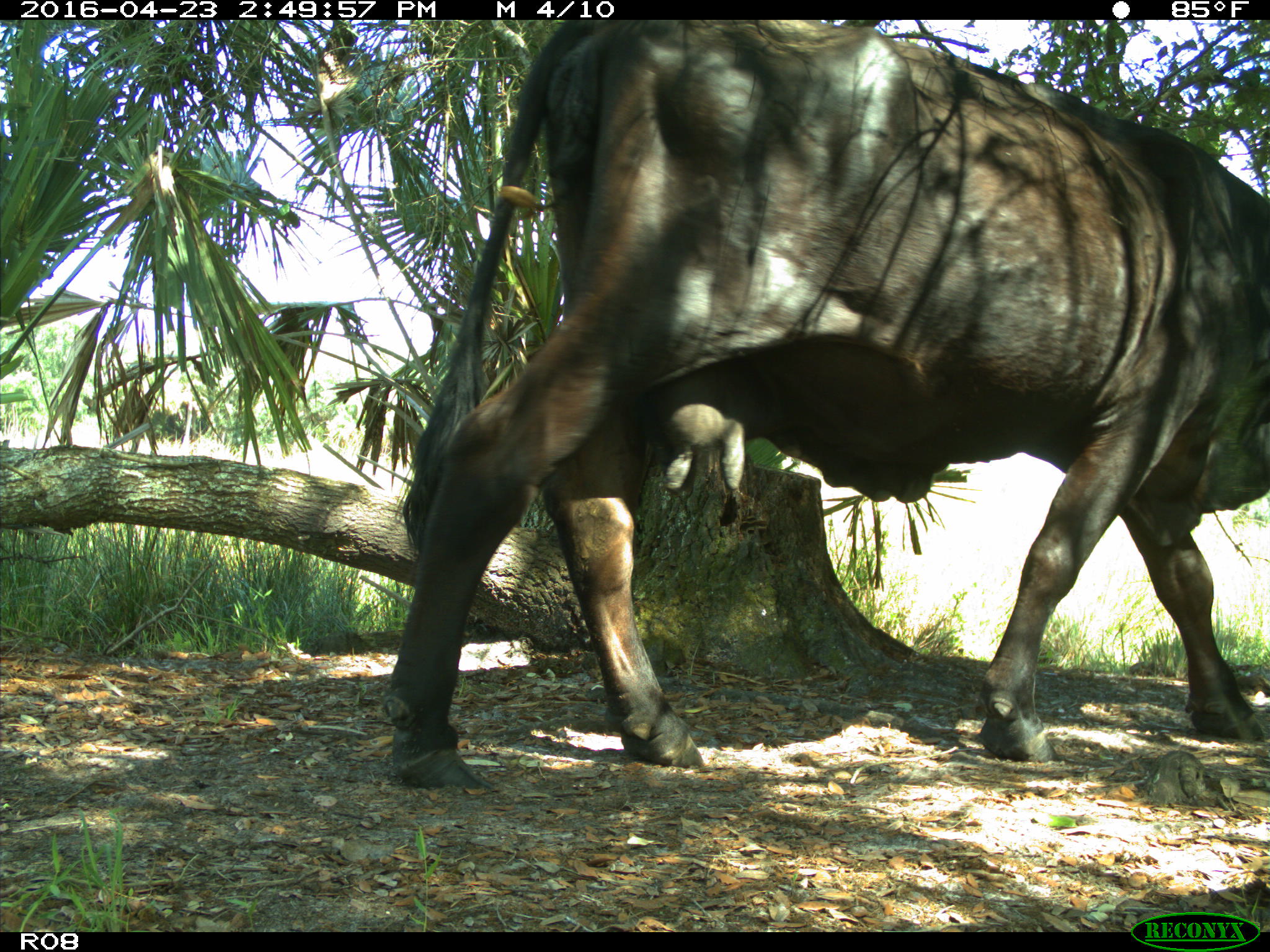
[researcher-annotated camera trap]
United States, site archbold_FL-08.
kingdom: Animalia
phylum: Chordata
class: Mammalia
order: Artiodactyla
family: Bovidae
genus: Bos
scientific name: Bos taurus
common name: domestic cow